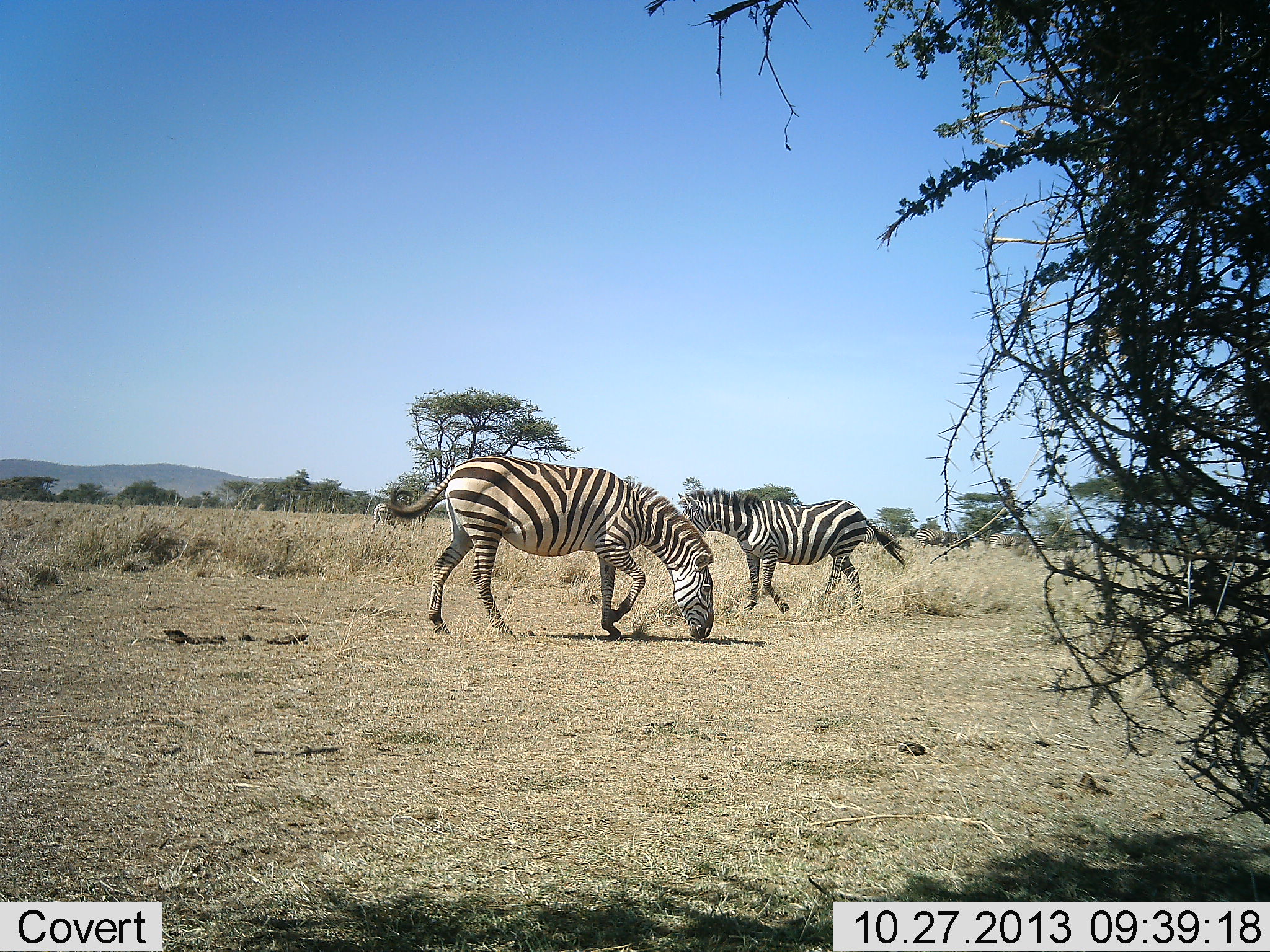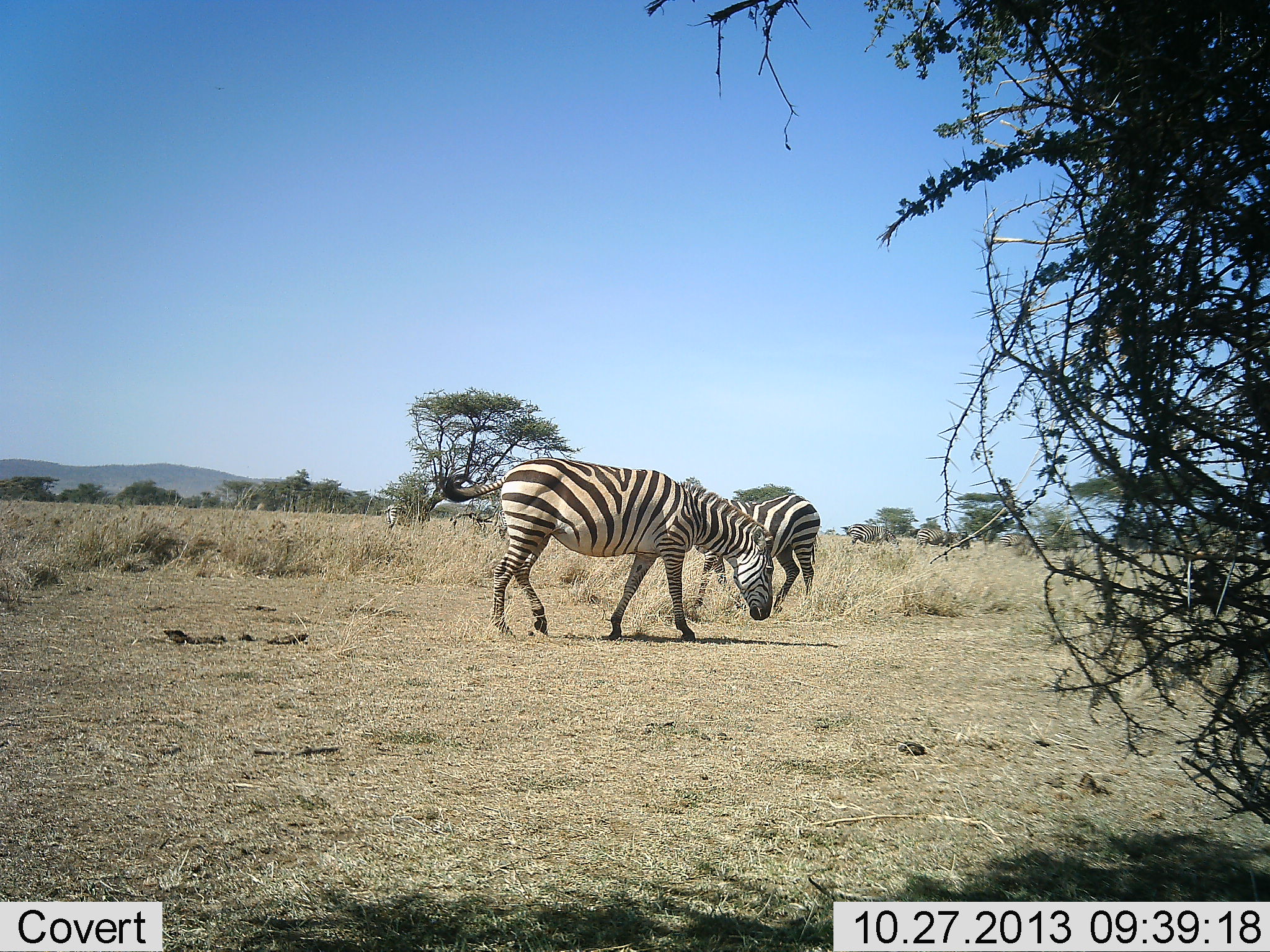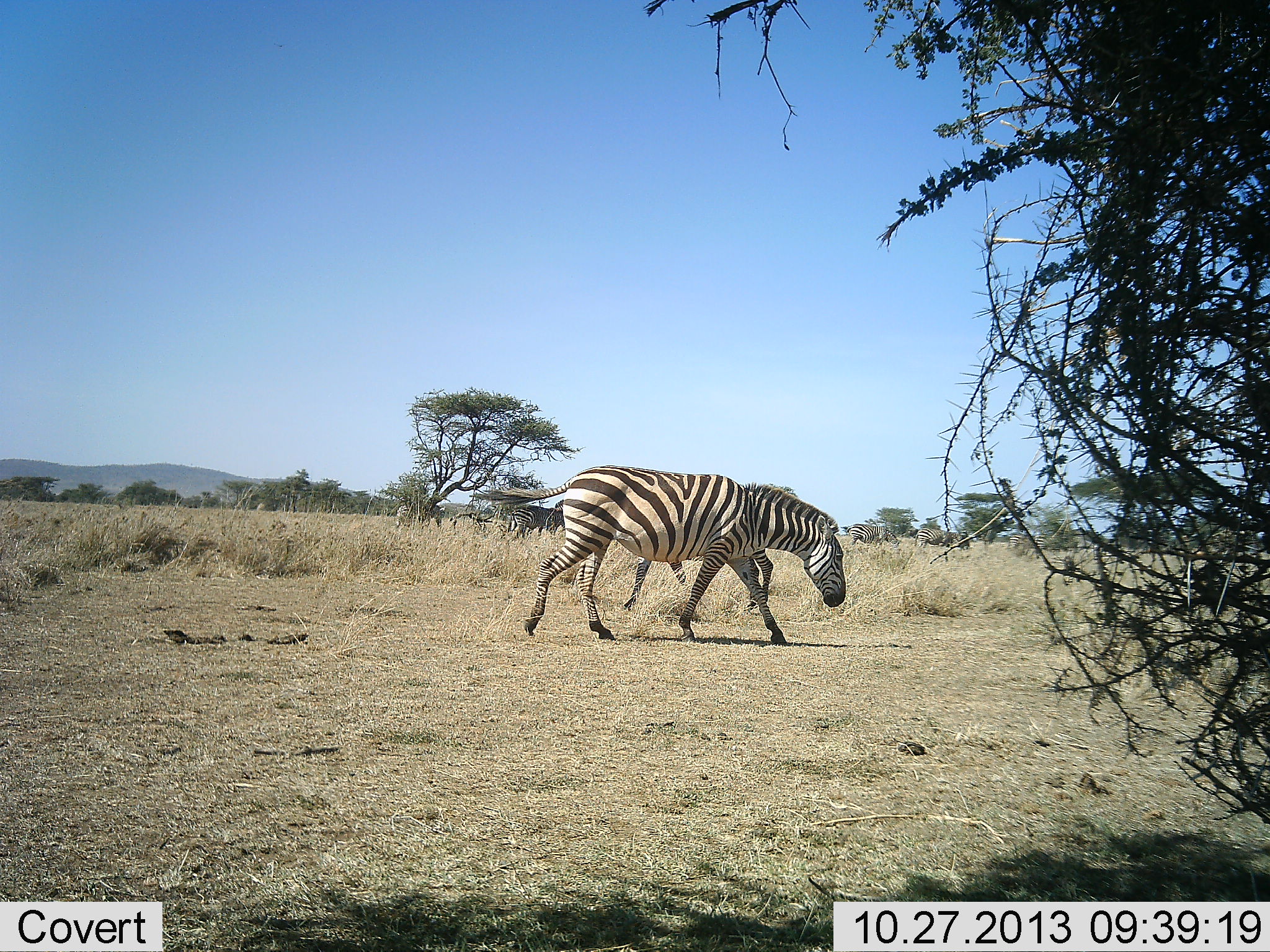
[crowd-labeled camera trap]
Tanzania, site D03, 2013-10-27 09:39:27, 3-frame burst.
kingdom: Animalia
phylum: Chordata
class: Mammalia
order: Perissodactyla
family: Equidae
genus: Equus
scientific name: Equus quagga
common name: plains zebra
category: zebra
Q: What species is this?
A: Zebra (plains zebra) (Equus quagga).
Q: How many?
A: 2.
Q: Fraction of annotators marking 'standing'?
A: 31%.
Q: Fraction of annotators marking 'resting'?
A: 0%.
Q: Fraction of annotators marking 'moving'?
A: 46%.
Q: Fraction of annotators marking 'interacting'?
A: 8%.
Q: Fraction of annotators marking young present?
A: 0%.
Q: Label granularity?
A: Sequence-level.